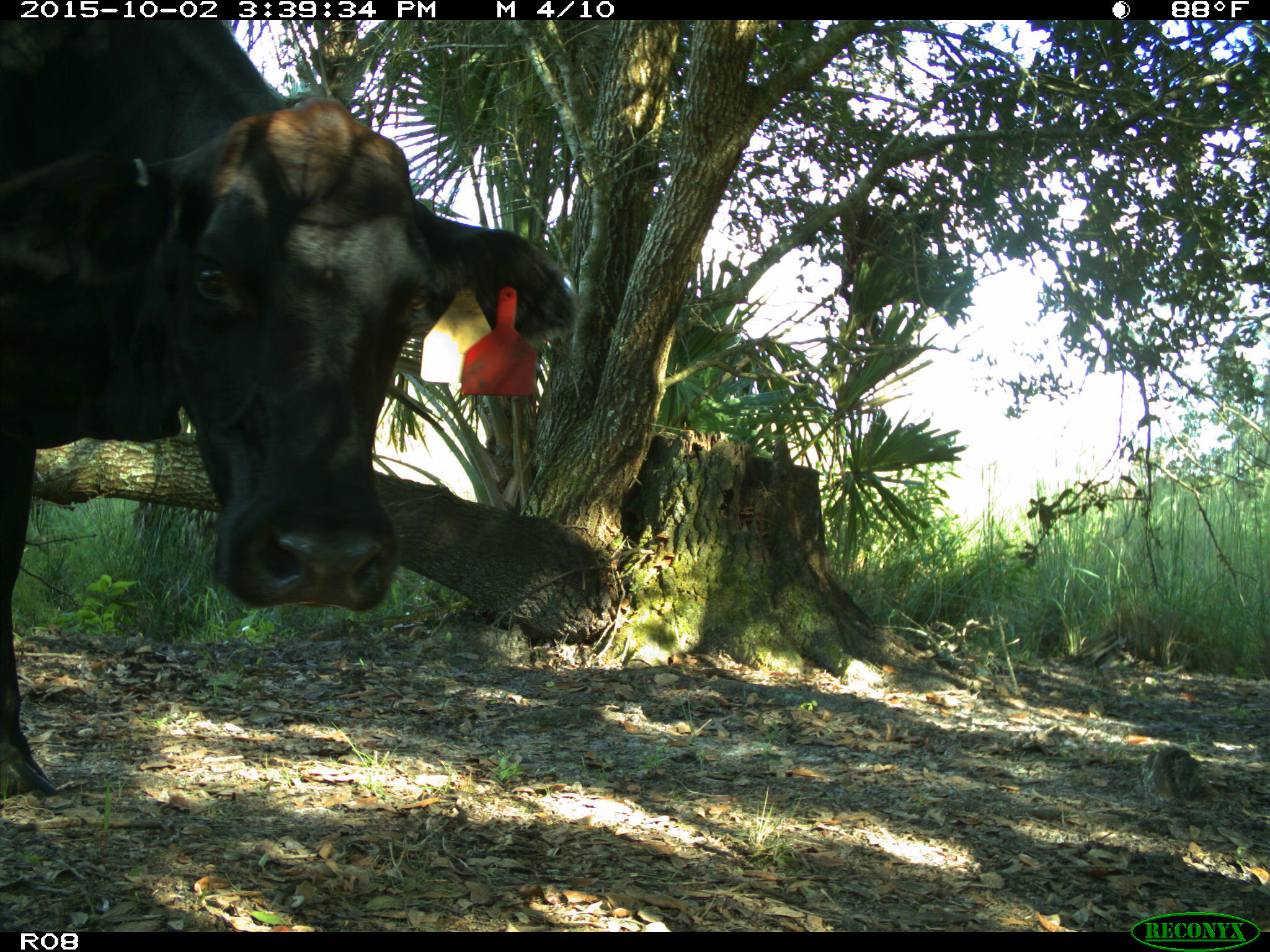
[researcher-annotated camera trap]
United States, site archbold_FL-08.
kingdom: Animalia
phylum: Chordata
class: Mammalia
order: Artiodactyla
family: Bovidae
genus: Bos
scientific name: Bos taurus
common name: domestic cow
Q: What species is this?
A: Bos taurus (domestic cow).